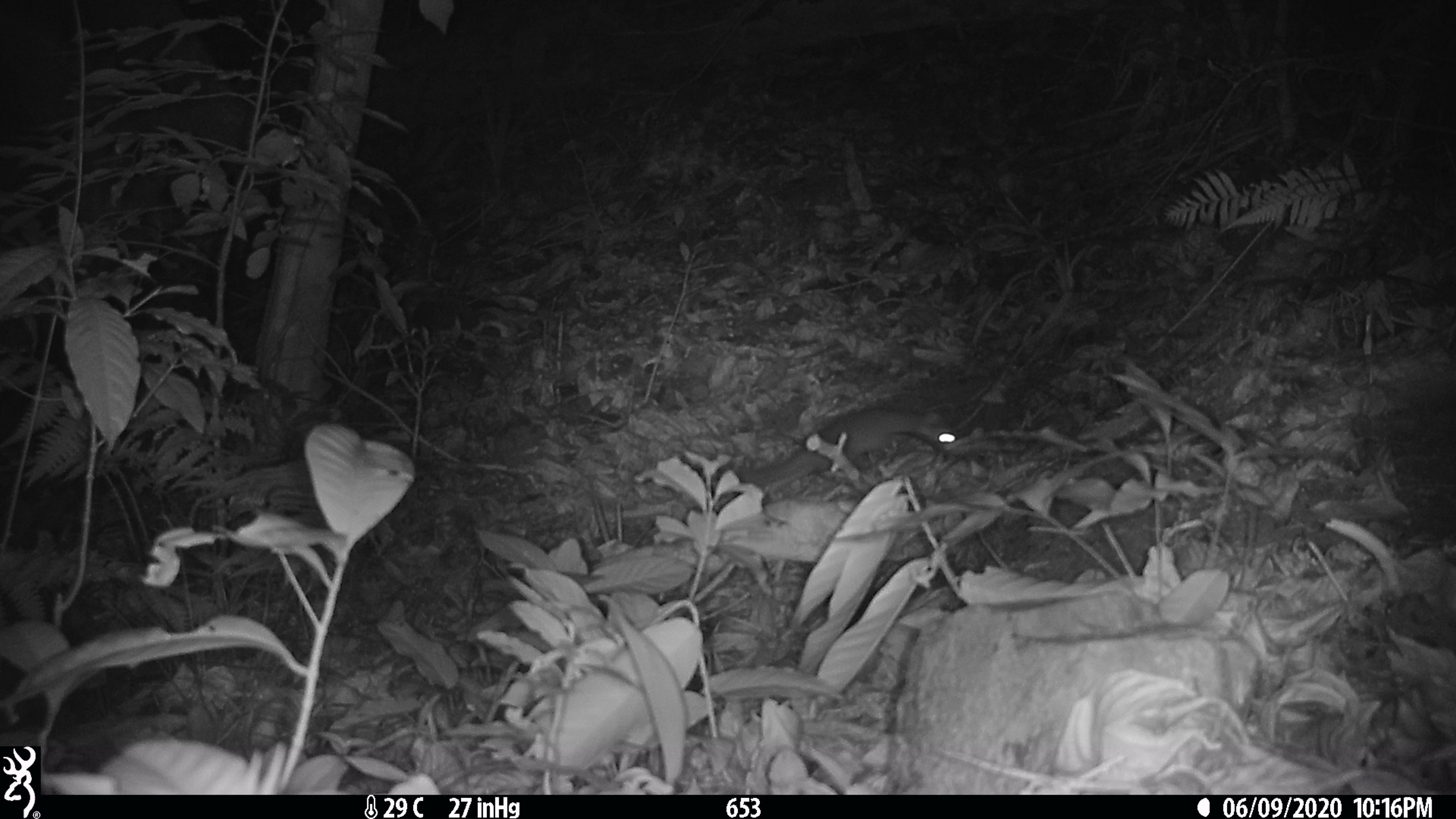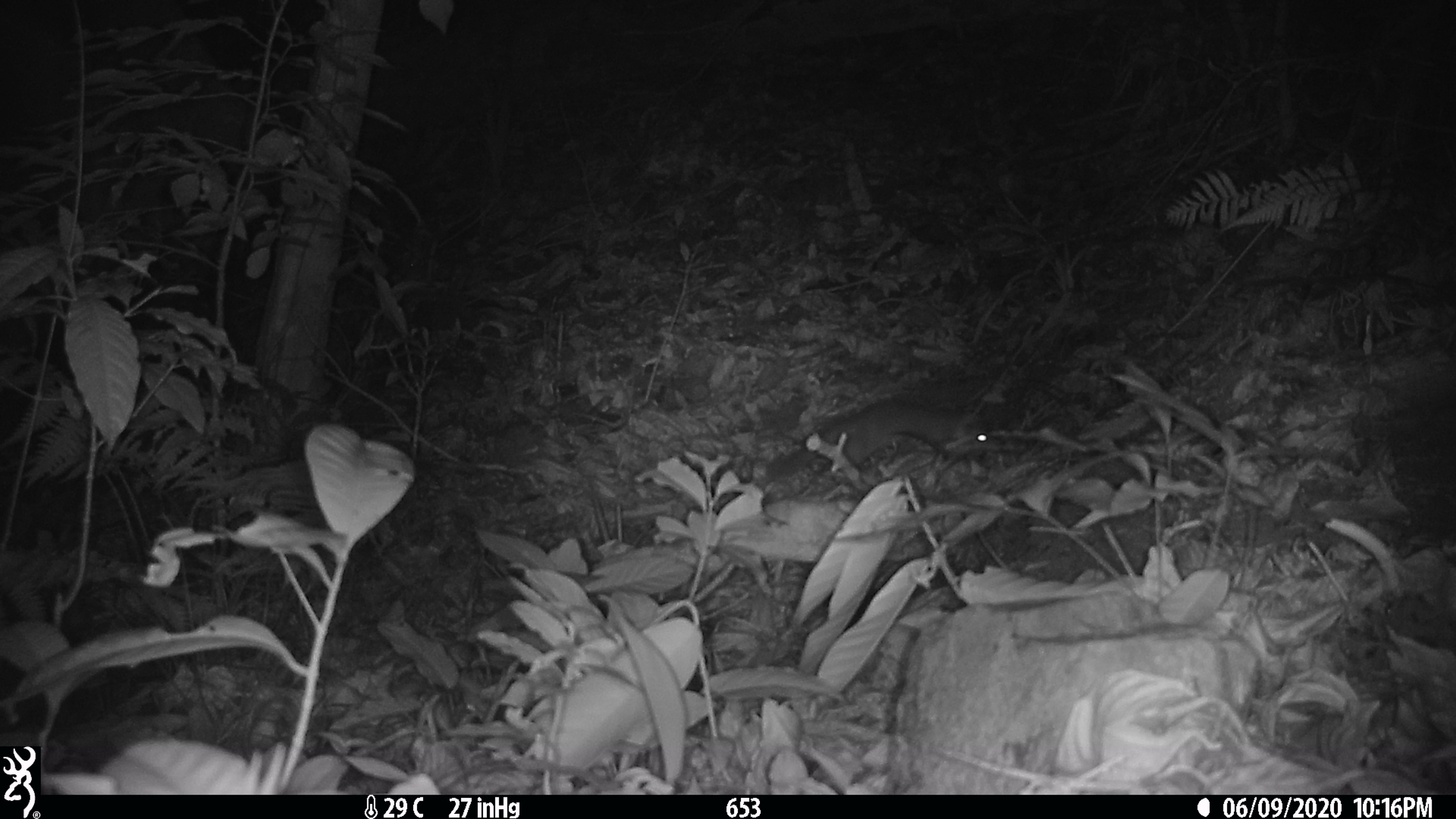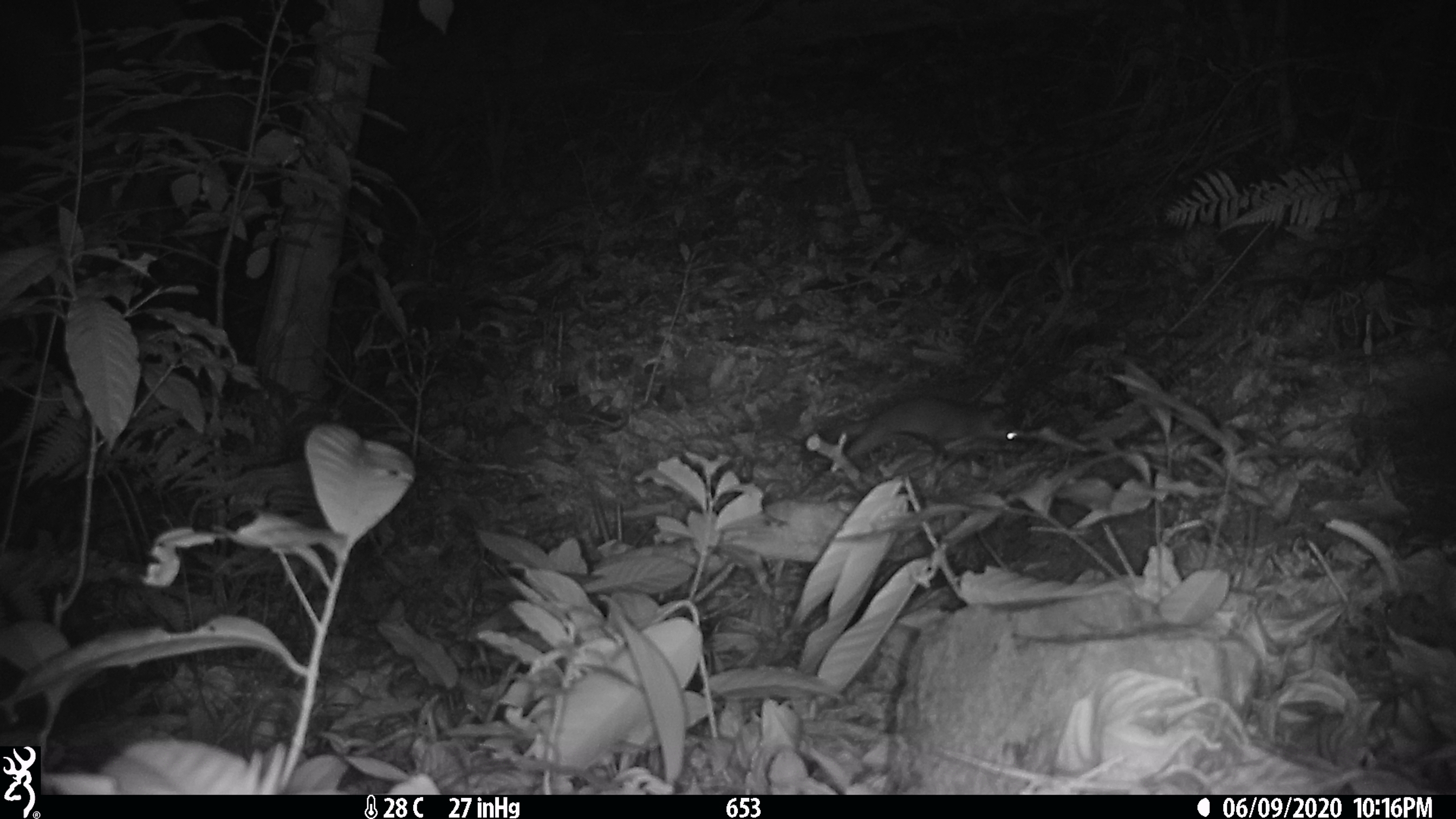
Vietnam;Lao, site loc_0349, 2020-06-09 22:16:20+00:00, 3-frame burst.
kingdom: Animalia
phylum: Chordata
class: Mammalia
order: Carnivora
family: Mustelidae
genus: Melogale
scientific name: Melogale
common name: ferret badger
Ferret badger (Melogale). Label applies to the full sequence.